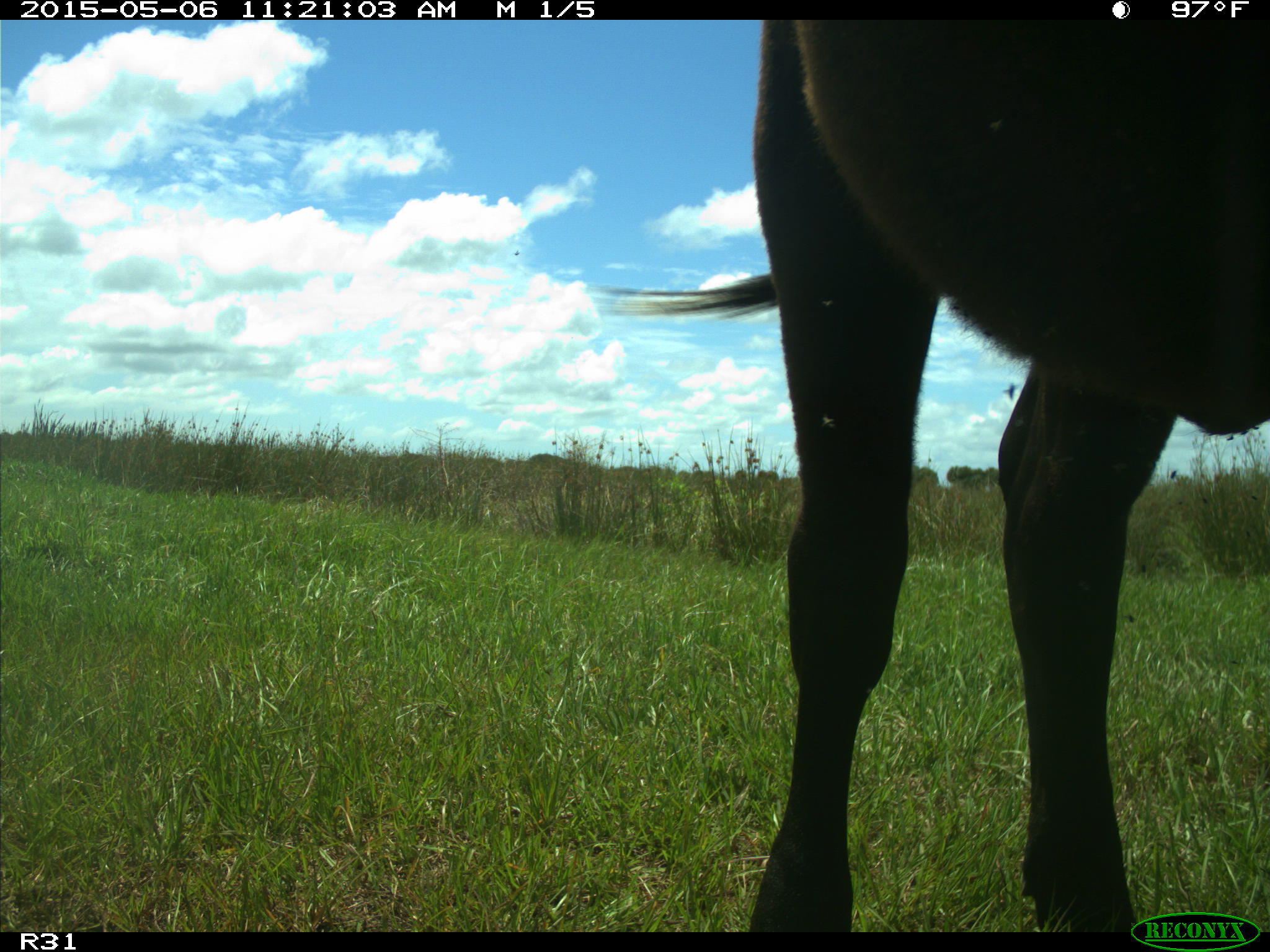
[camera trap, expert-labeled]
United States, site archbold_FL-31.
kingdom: Animalia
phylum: Chordata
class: Mammalia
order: Artiodactyla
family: Bovidae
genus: Bos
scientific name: Bos taurus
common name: domestic cow